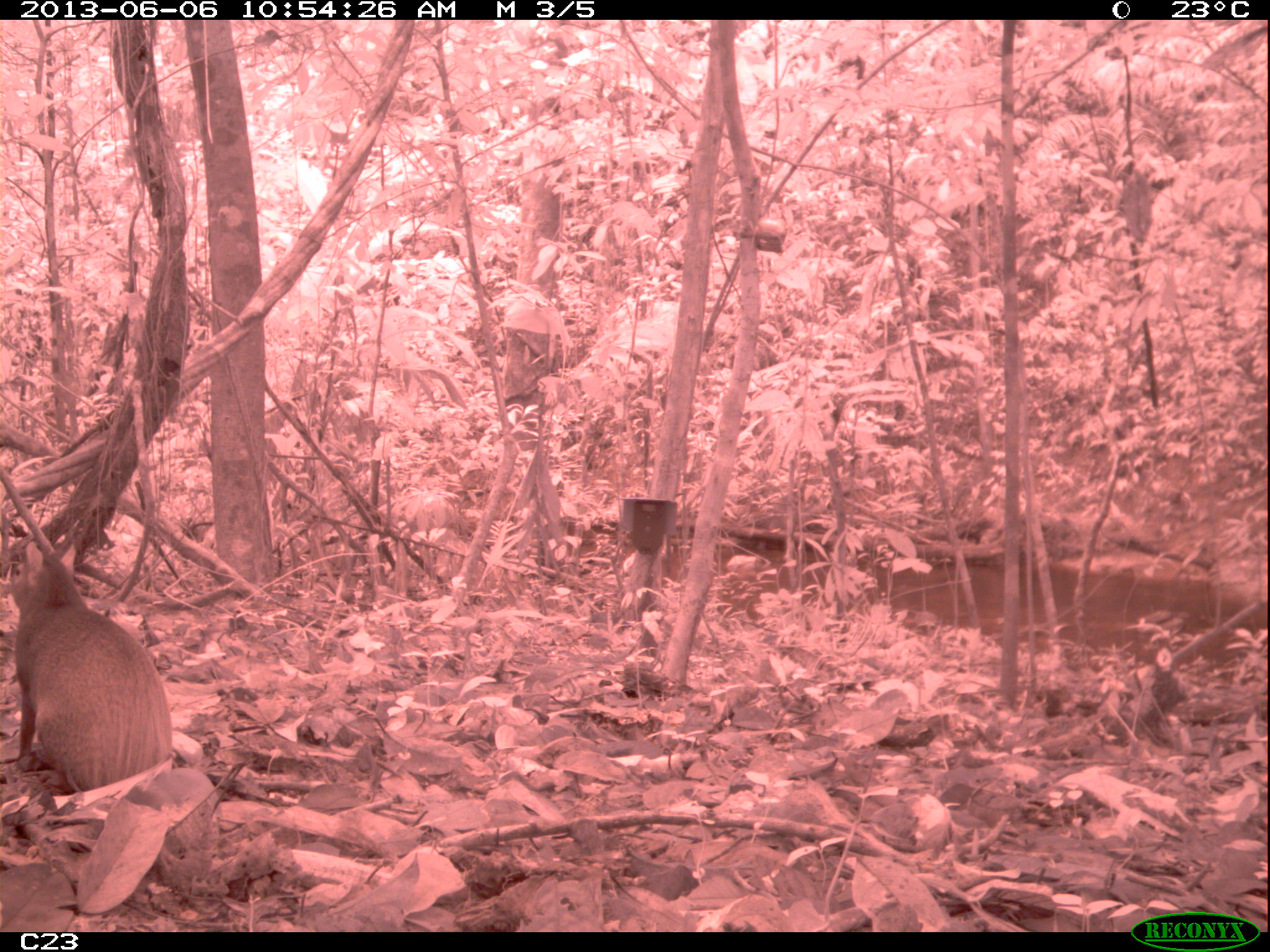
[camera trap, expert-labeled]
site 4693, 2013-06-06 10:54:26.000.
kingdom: Animalia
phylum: Chordata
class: Mammalia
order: Rodentia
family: Dasyproctidae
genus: Dasyprocta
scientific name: Dasyprocta leporina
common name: red-rumped agouti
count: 1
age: adult